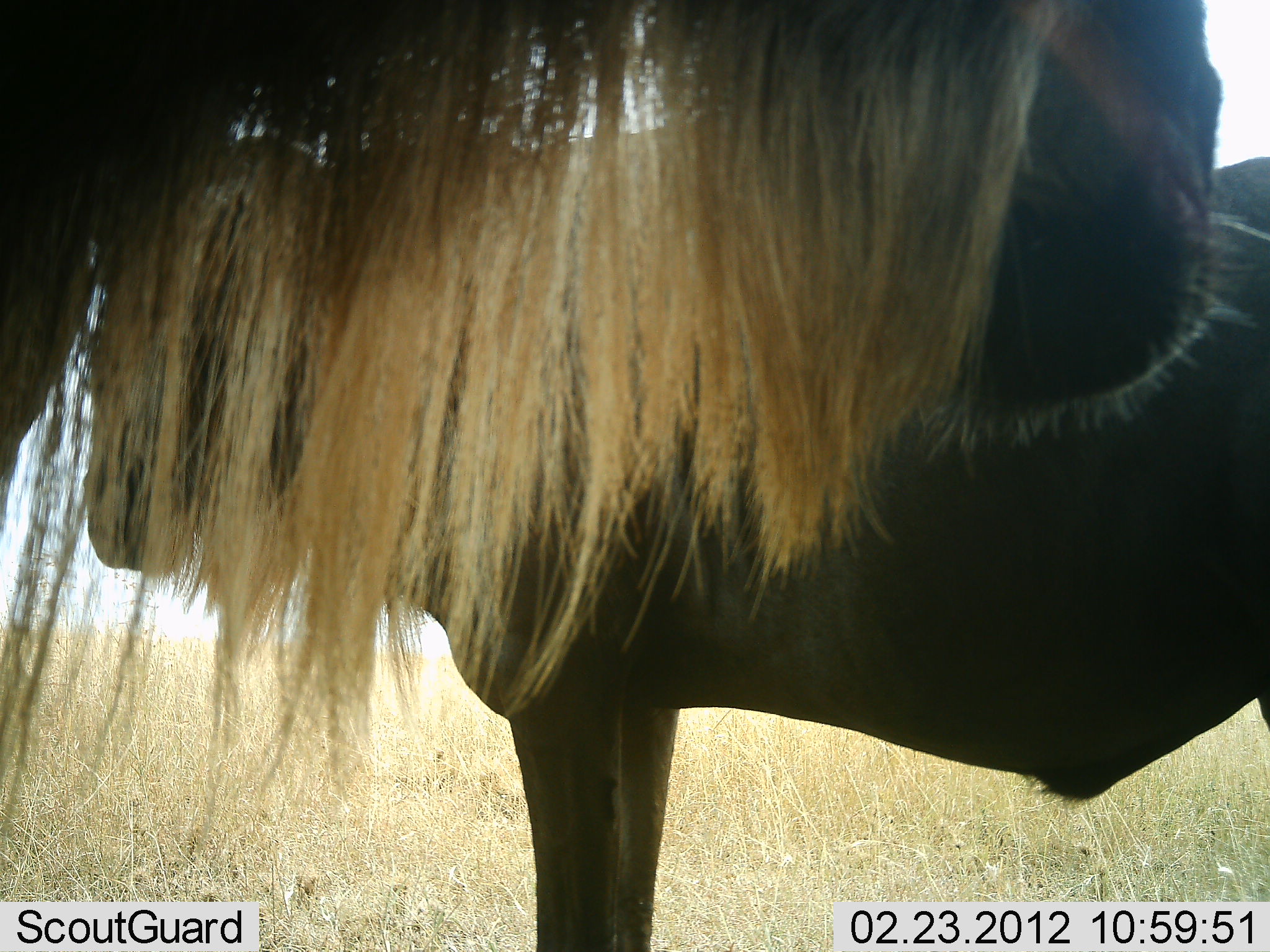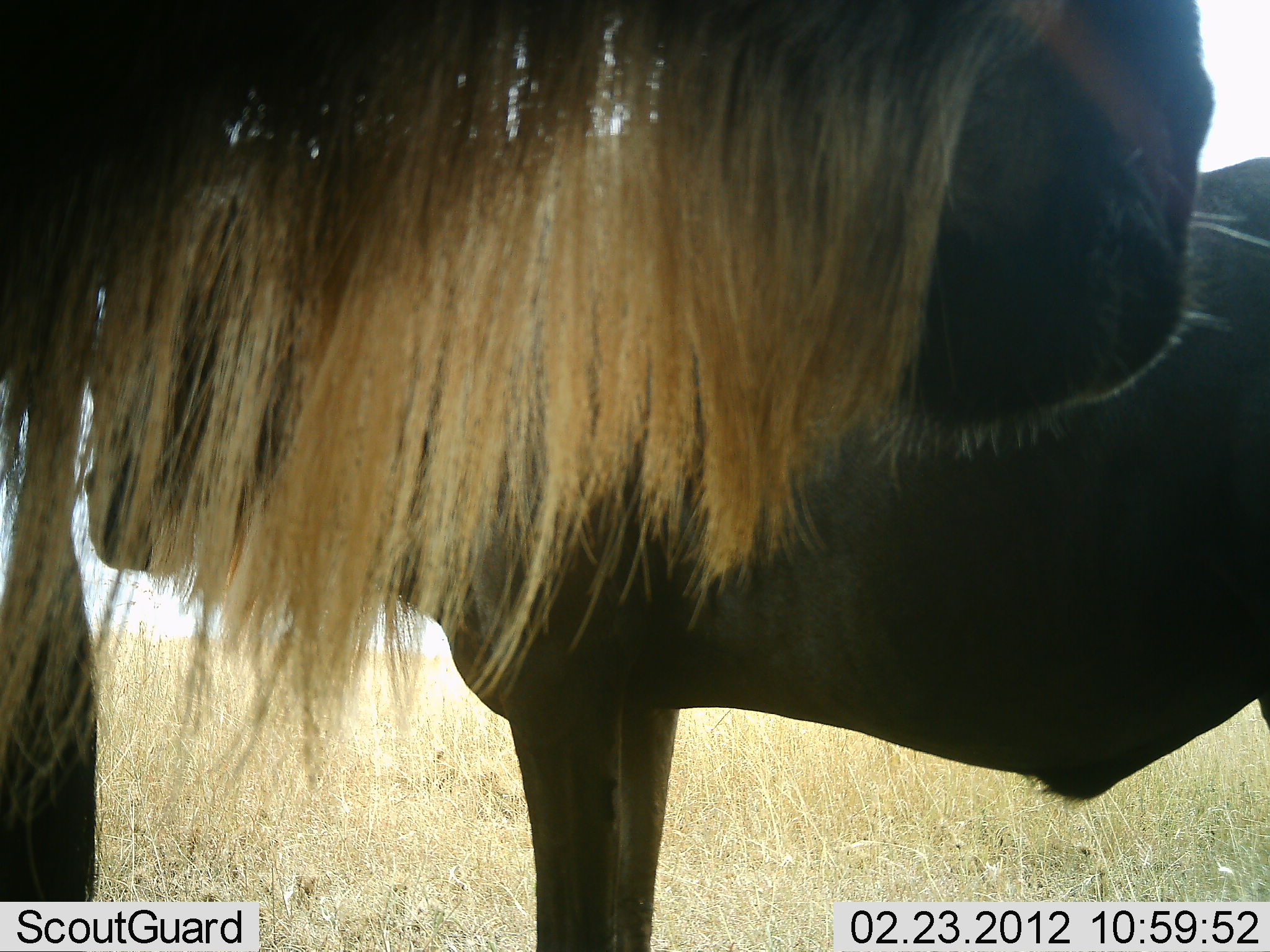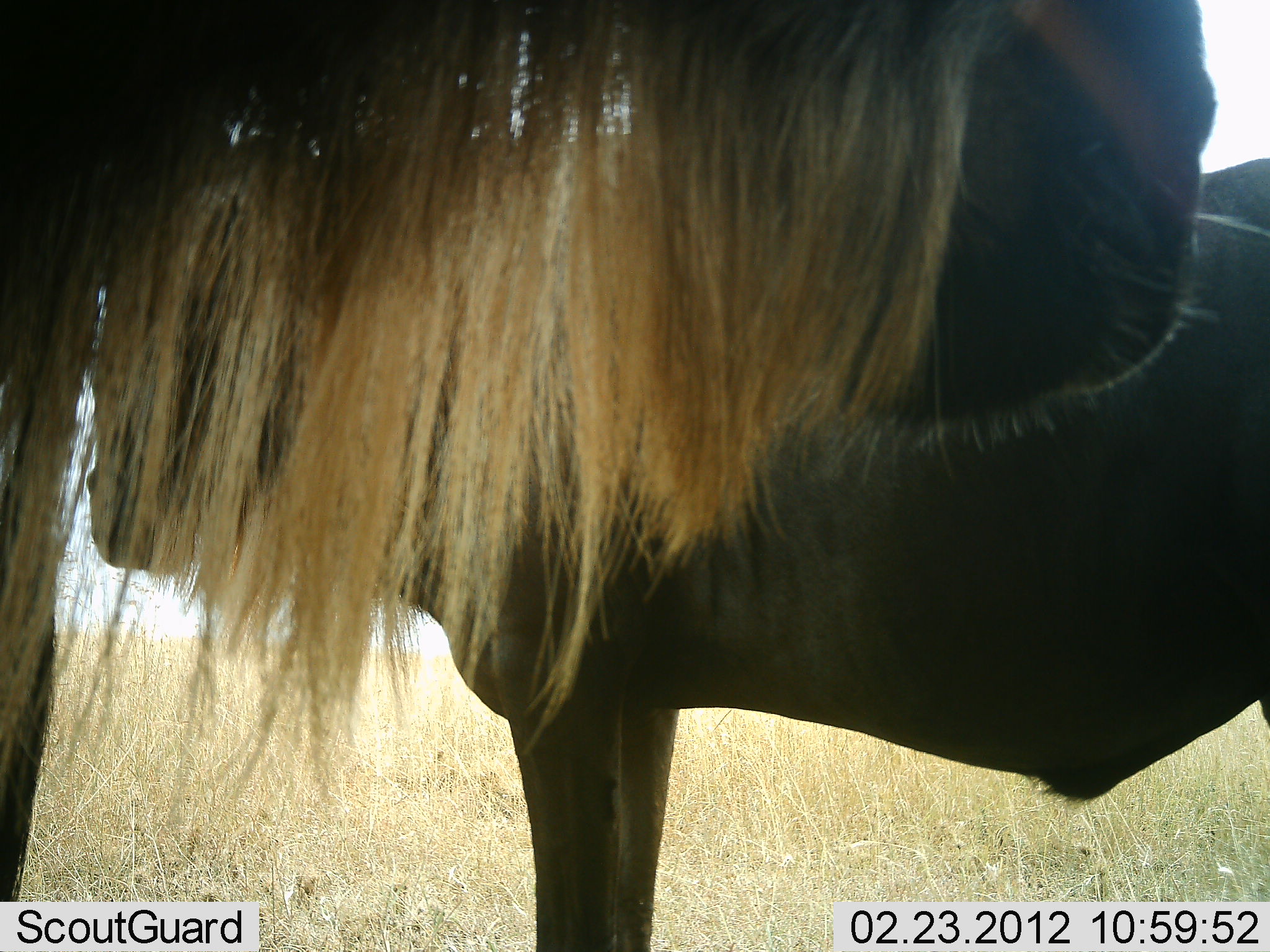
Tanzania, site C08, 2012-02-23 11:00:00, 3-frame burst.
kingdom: Animalia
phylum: Chordata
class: Mammalia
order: Artiodactyla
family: Bovidae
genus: Connochaetes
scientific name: Connochaetes taurinus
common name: blue wildebeest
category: wildebeest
Wildebeest (blue wildebeest) (Connochaetes taurinus), count 2. Behavior (volunteer vote fractions): standing 96%, resting 4%, moving 4%, interacting 0%. Young present (vote fraction): 4%. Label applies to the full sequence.